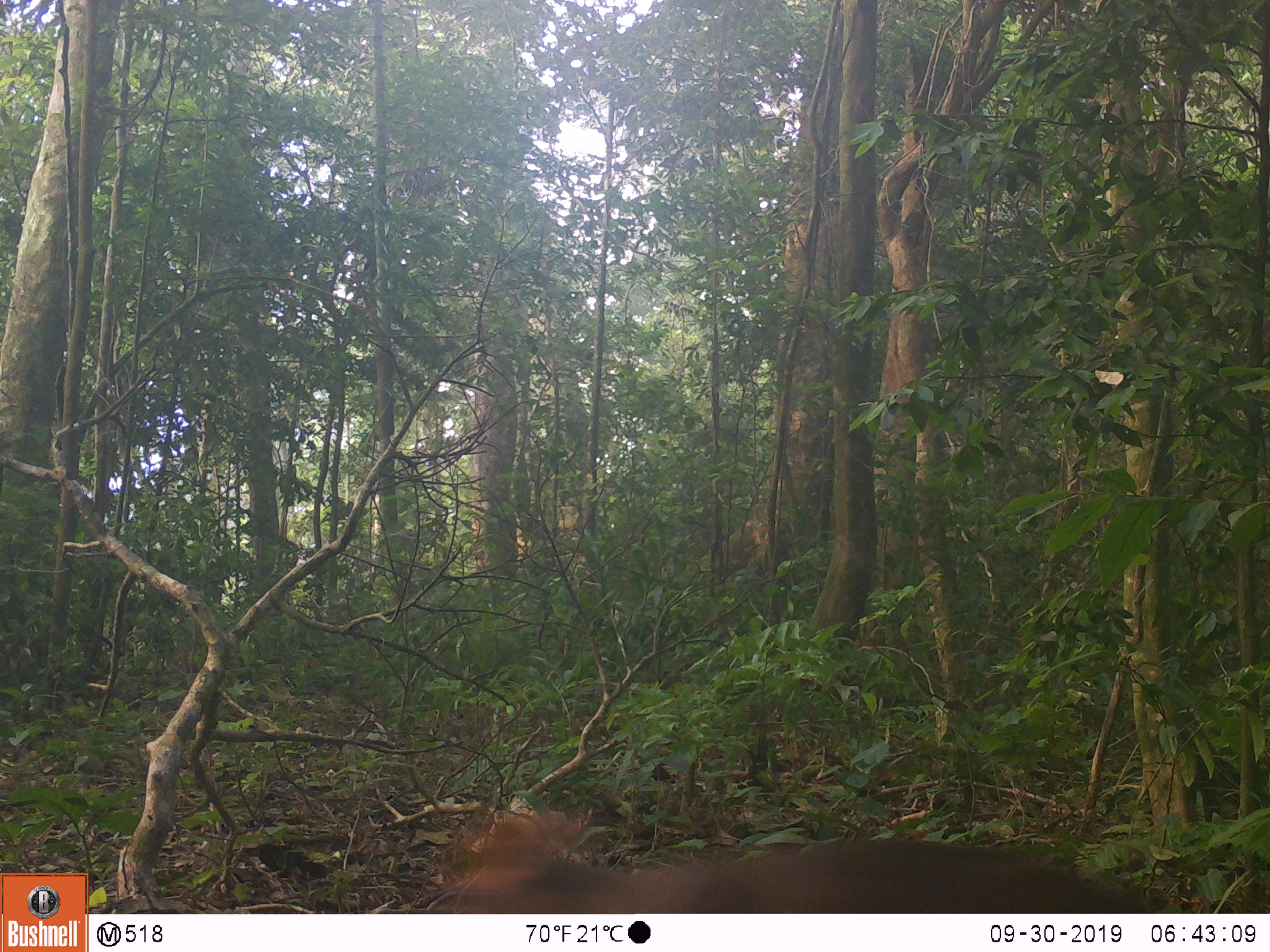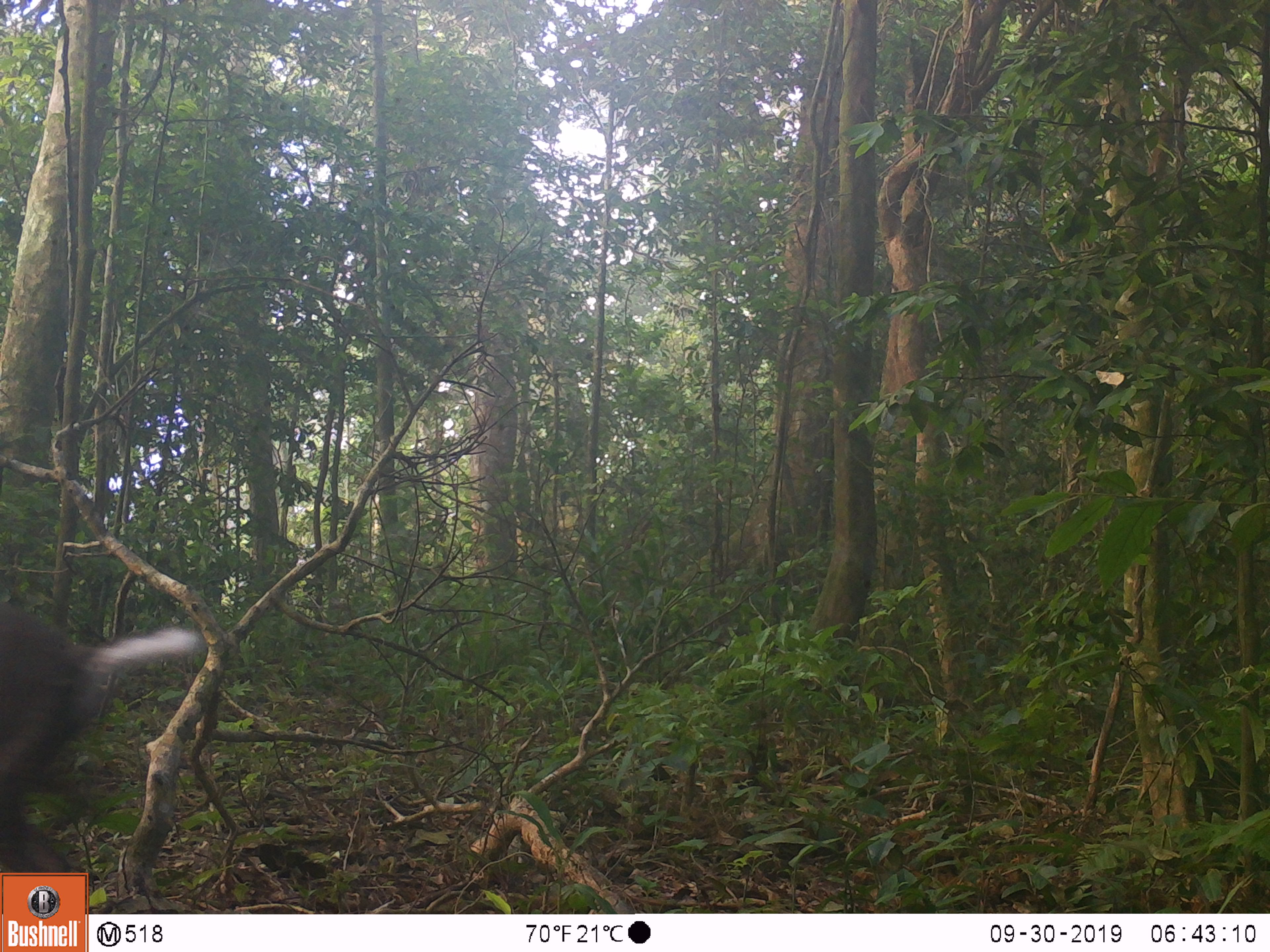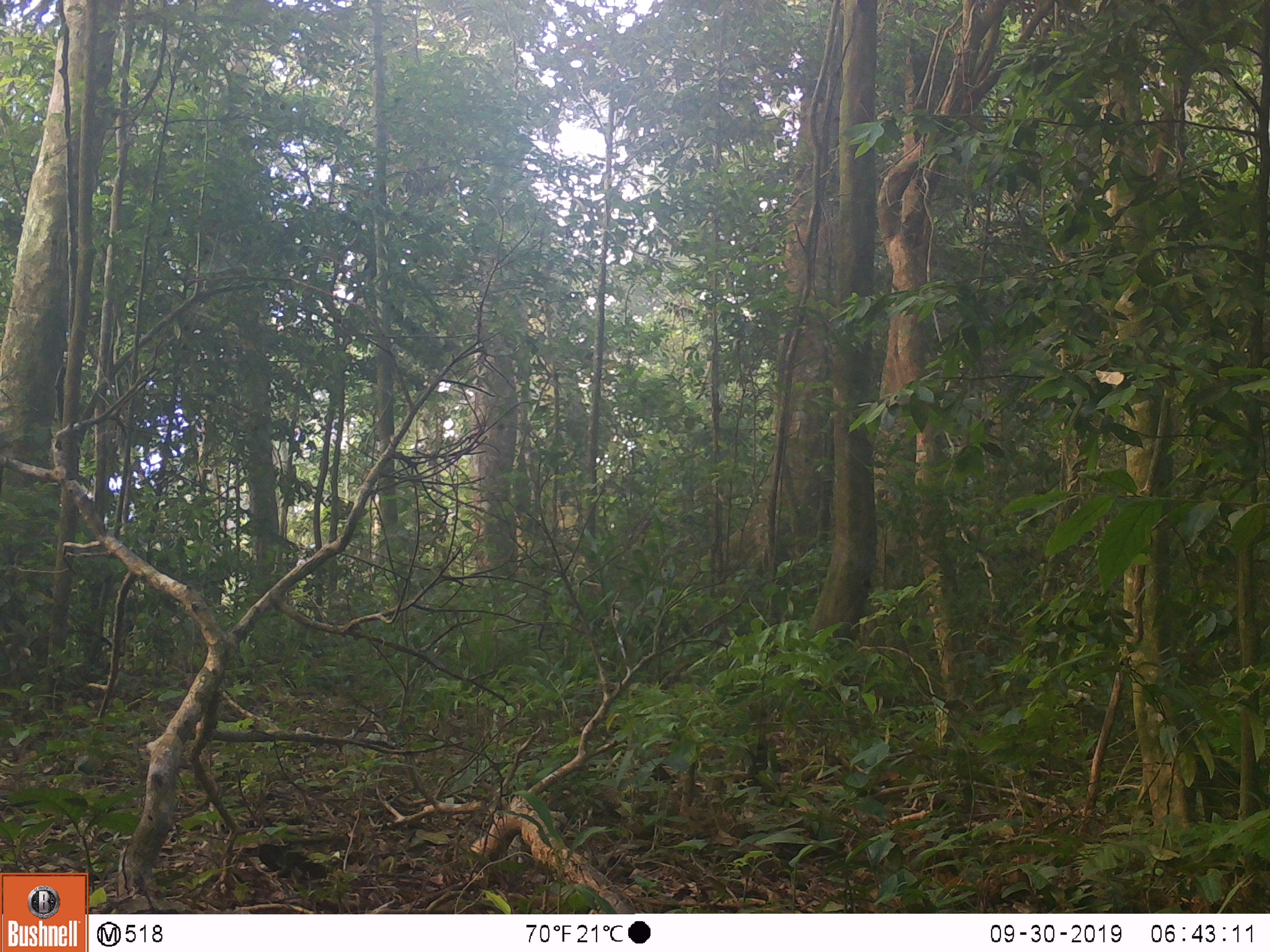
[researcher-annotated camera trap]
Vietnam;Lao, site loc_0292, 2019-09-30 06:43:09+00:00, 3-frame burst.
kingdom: Animalia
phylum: Chordata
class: Mammalia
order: Artiodactyla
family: Cervidae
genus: Muntiacus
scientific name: Muntiacus rooseveltorum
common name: roosevelt's muntjac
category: roosevelts muntjac group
Roosevelts muntjac group (roosevelt's muntjac) (Muntiacus rooseveltorum). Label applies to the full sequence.